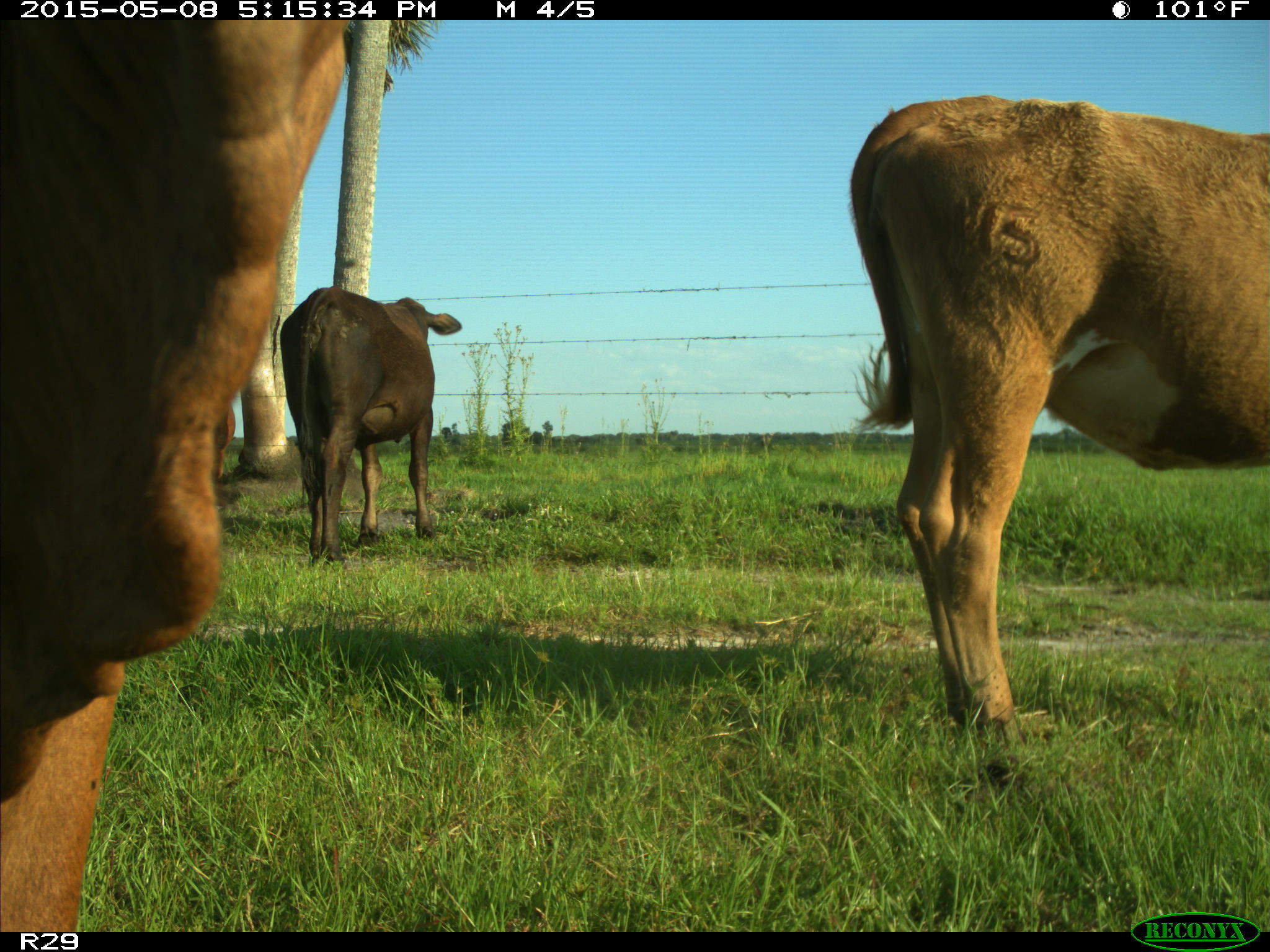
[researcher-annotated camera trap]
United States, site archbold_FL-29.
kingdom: Animalia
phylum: Chordata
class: Mammalia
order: Artiodactyla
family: Bovidae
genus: Bos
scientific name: Bos taurus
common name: domestic cow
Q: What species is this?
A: Bos taurus (domestic cow).